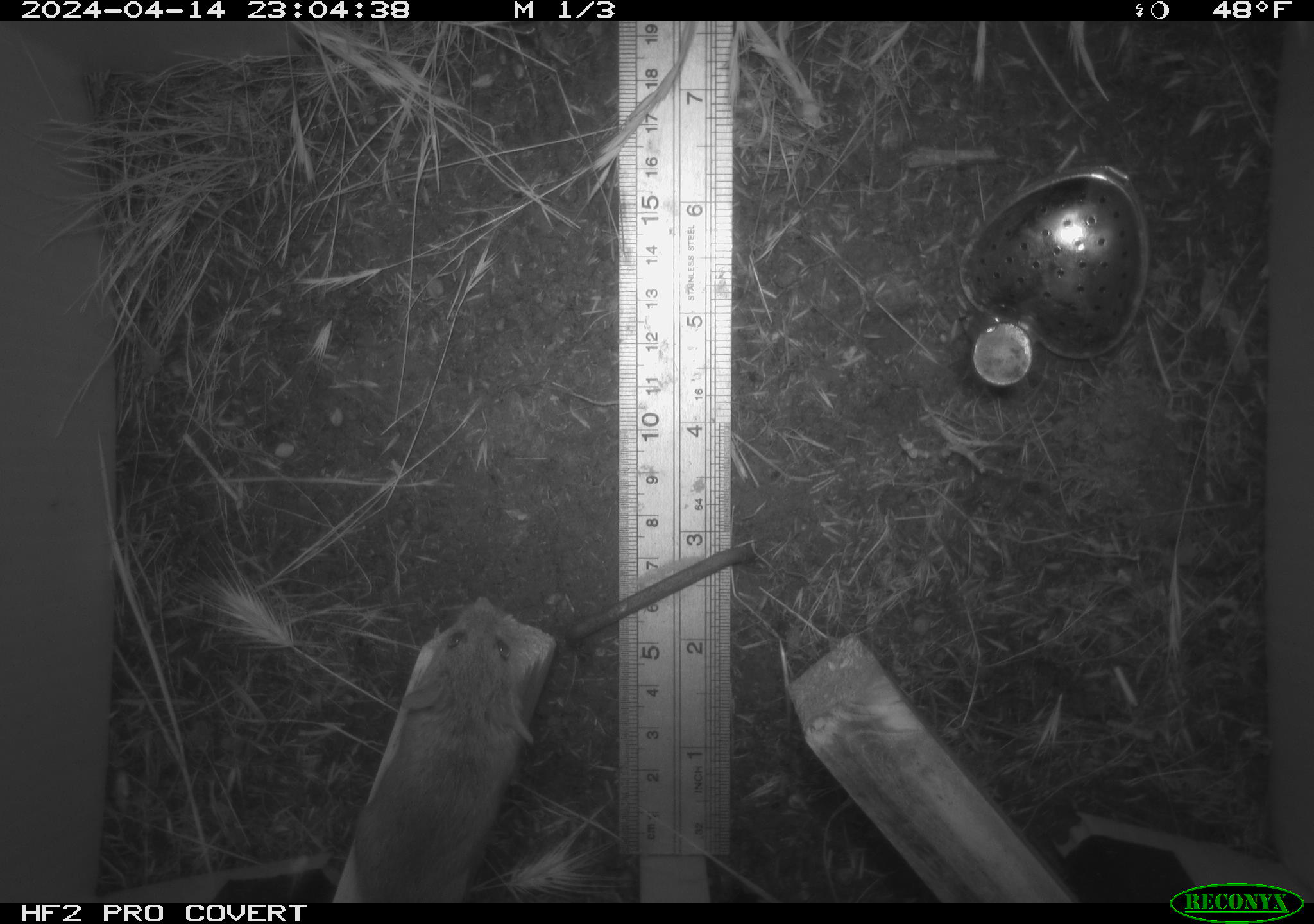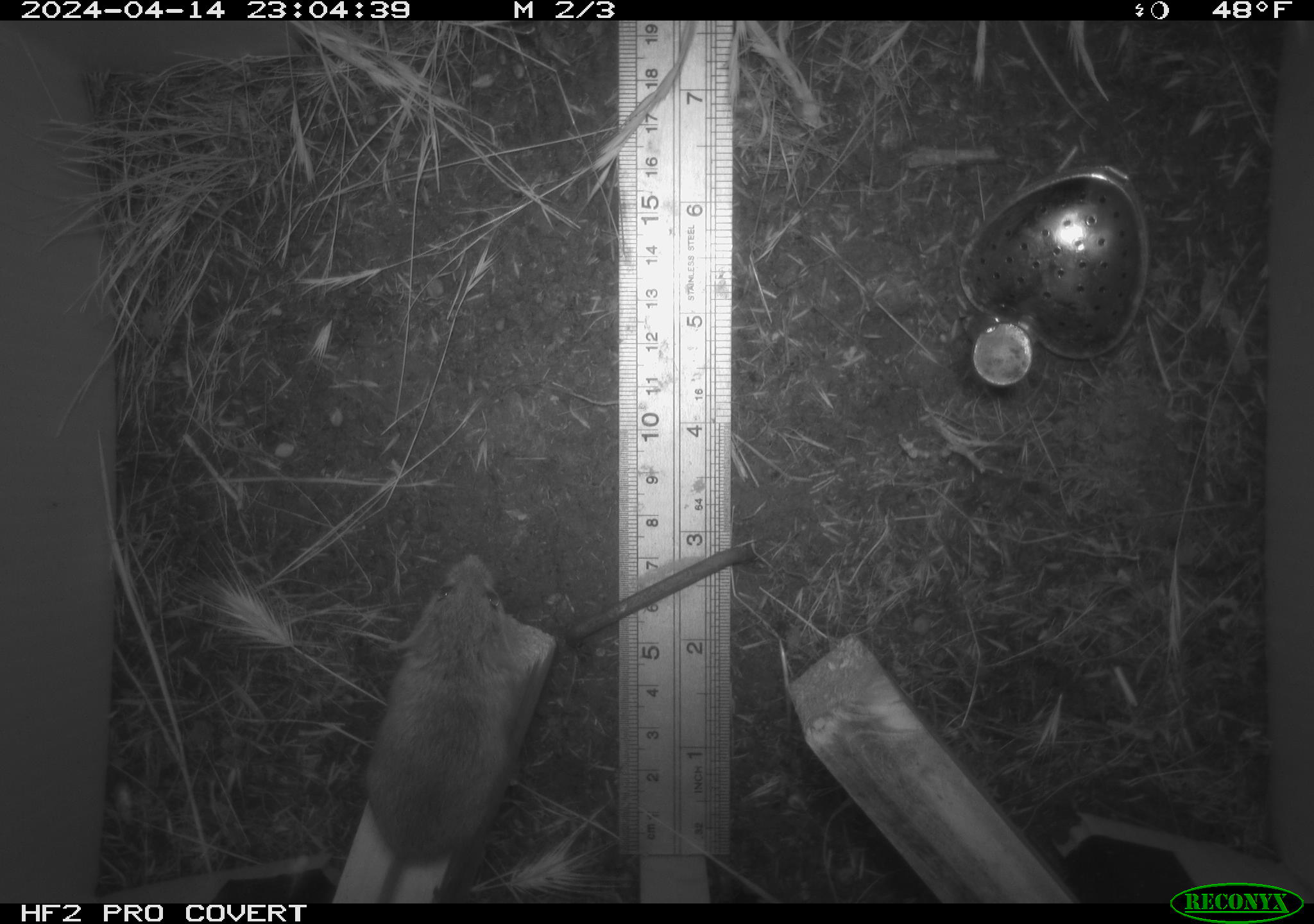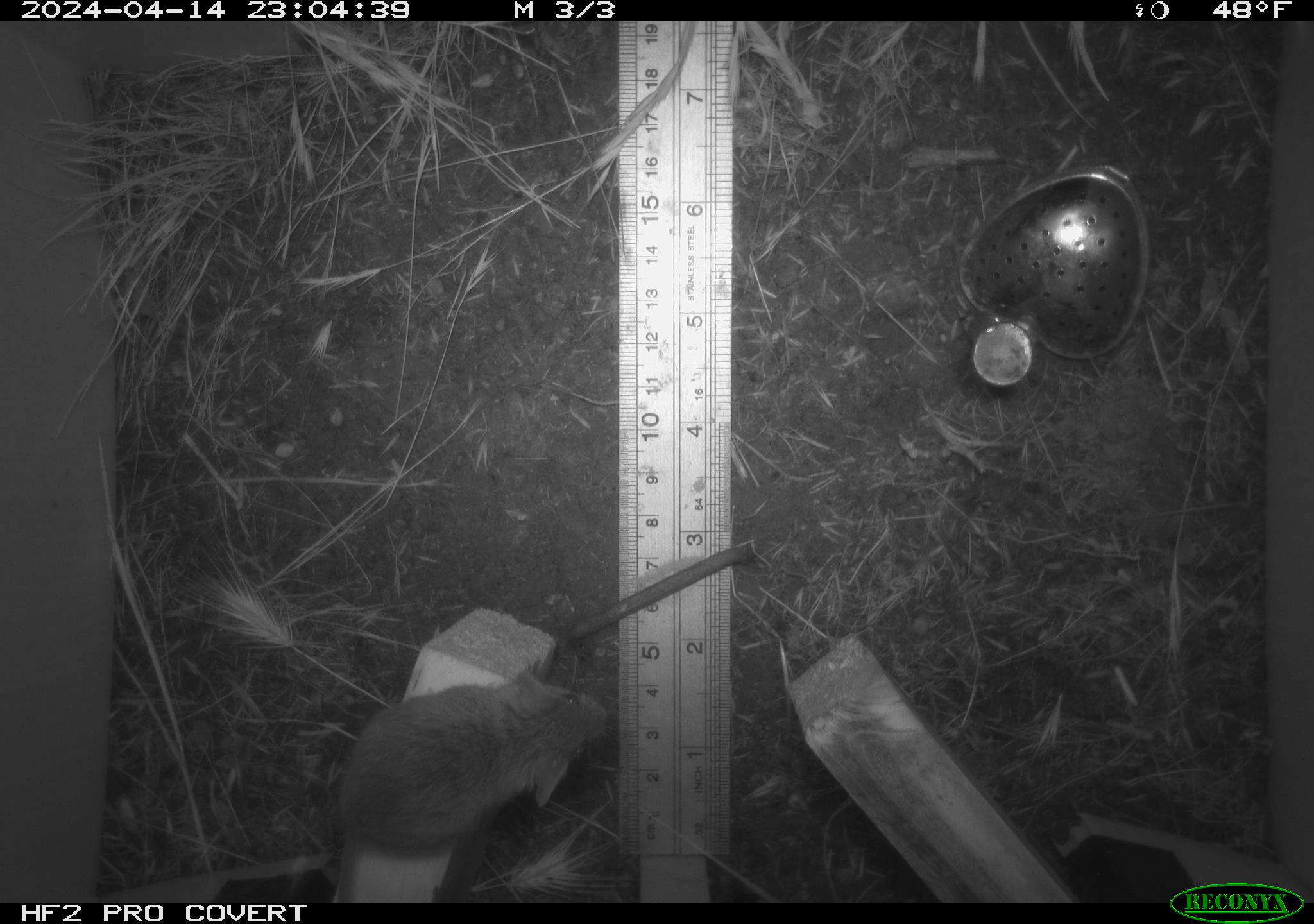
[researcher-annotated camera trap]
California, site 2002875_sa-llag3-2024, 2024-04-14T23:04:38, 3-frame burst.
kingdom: Animalia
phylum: Chordata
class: Mammalia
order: Rodentia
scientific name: Rodentia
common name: rodent